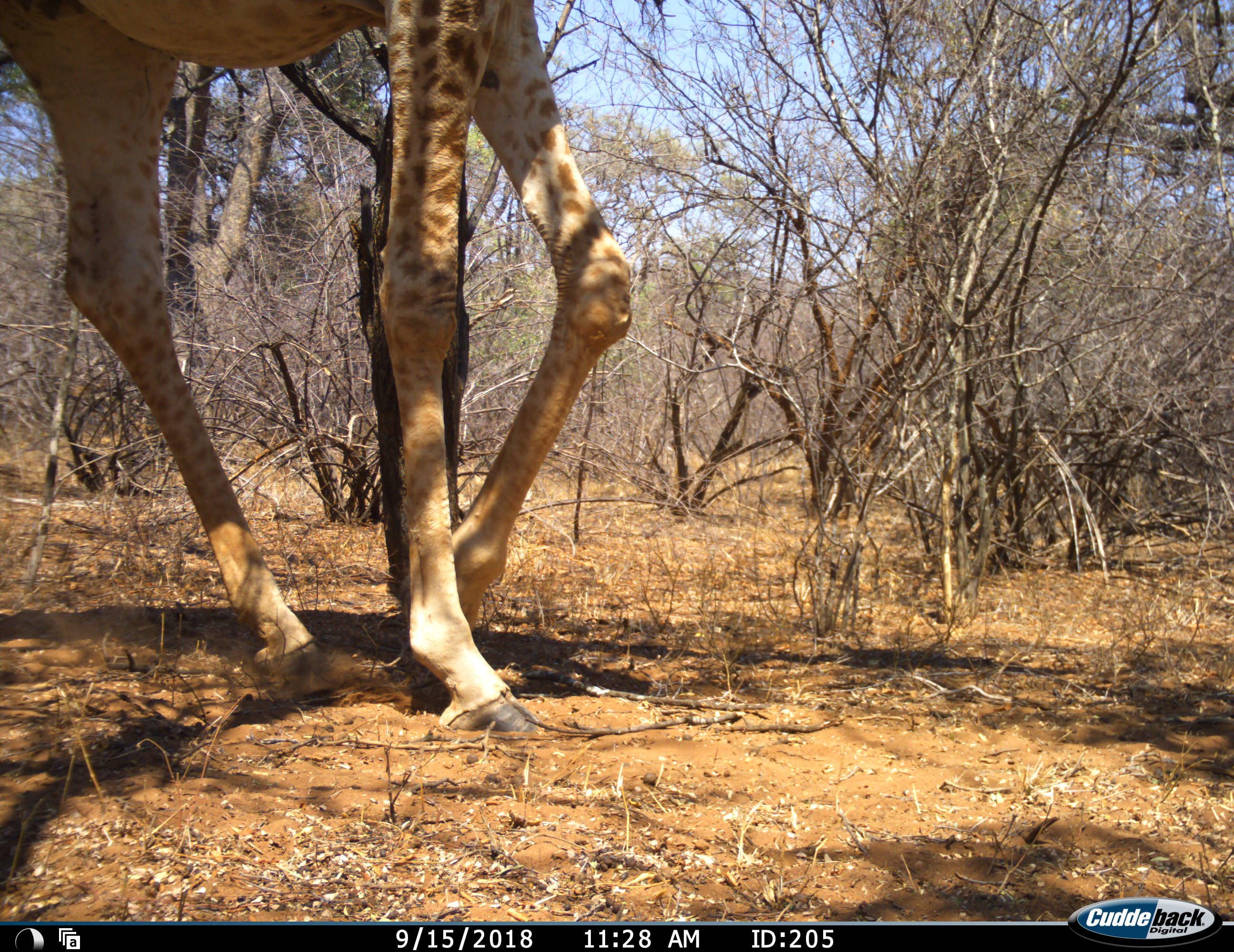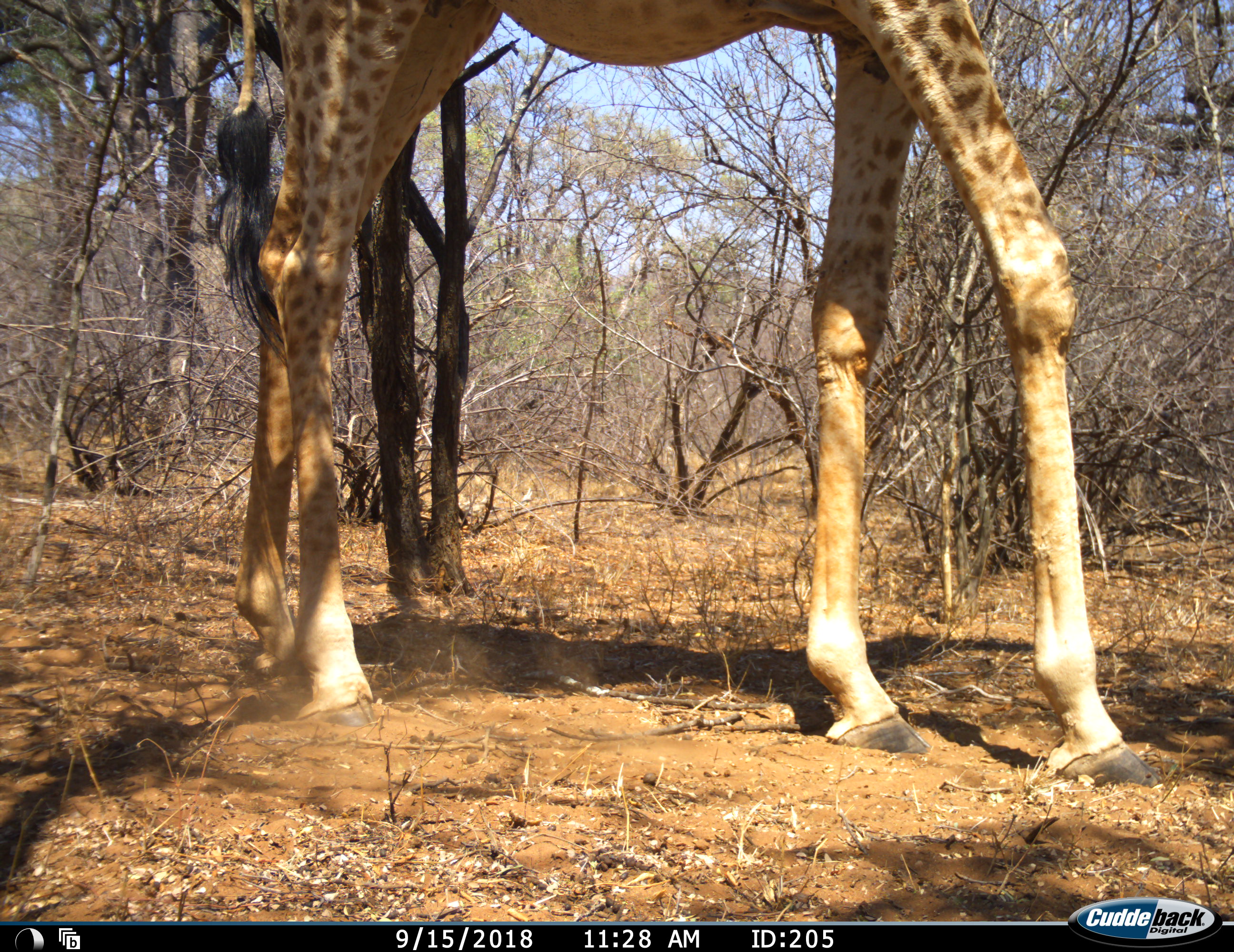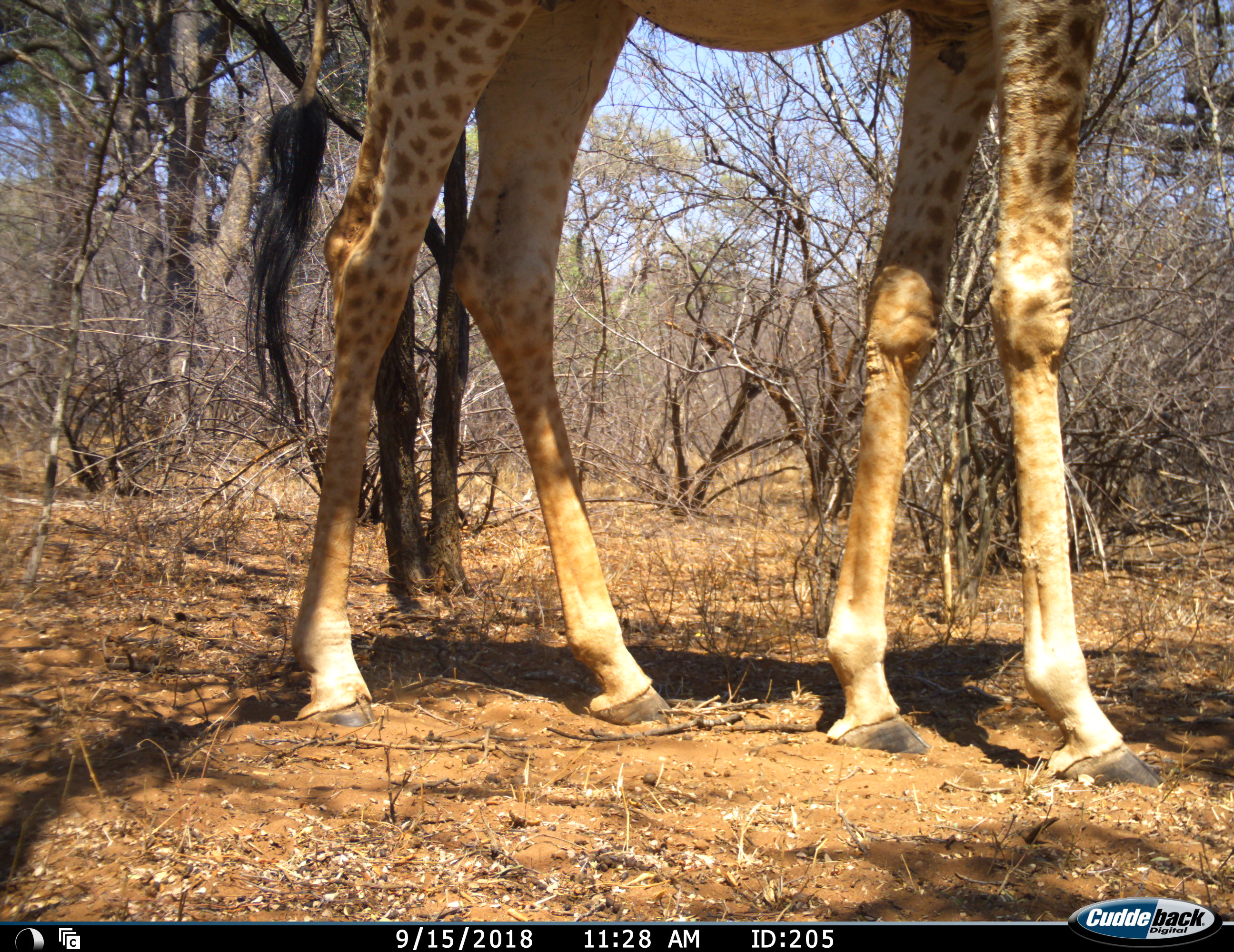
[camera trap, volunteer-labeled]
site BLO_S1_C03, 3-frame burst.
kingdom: Animalia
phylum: Chordata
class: Mammalia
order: Artiodactyla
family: Giraffidae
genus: Giraffa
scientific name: Giraffa camelopardalis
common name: giraffe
Giraffe (Giraffa camelopardalis), count 1. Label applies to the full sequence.